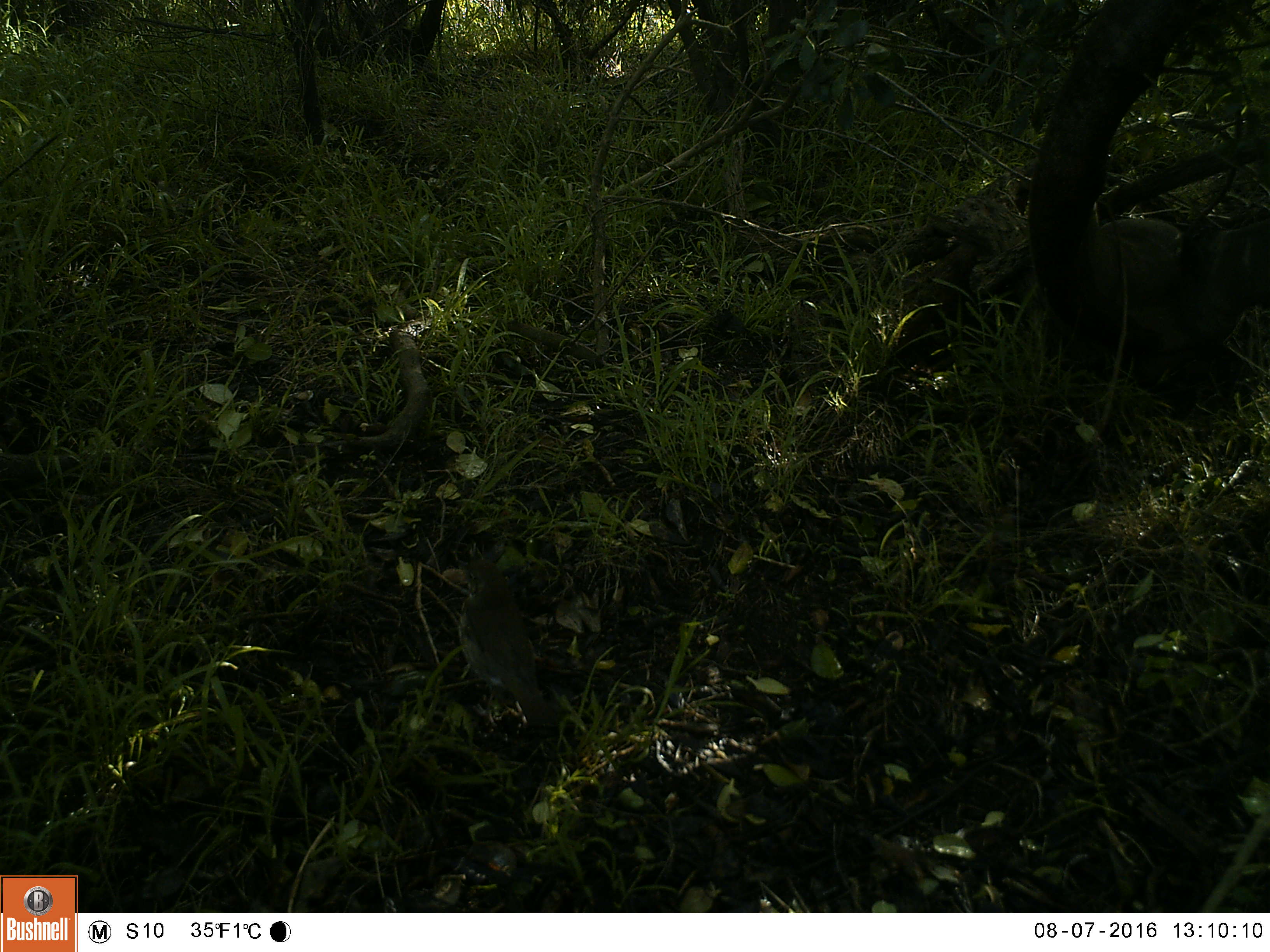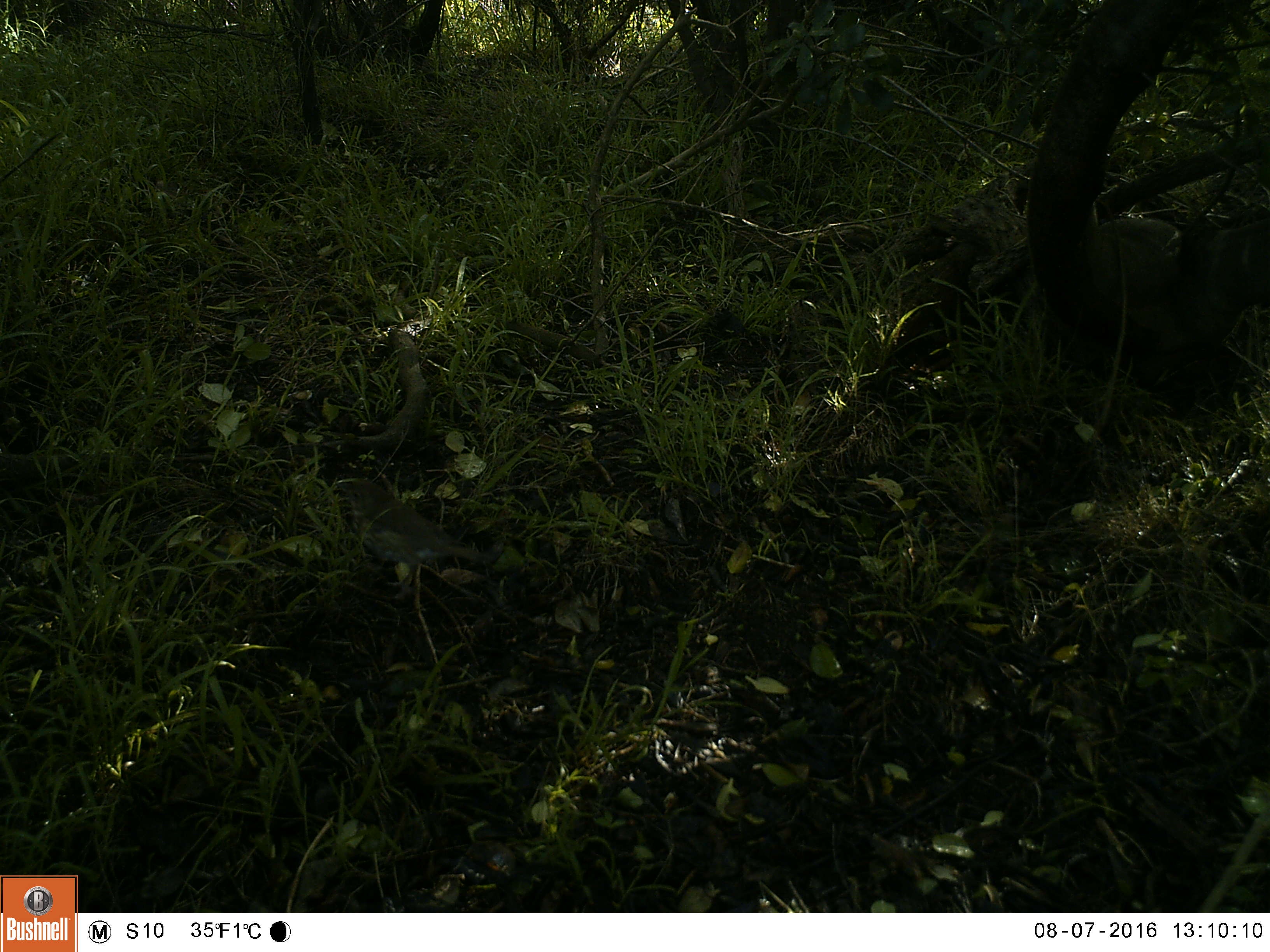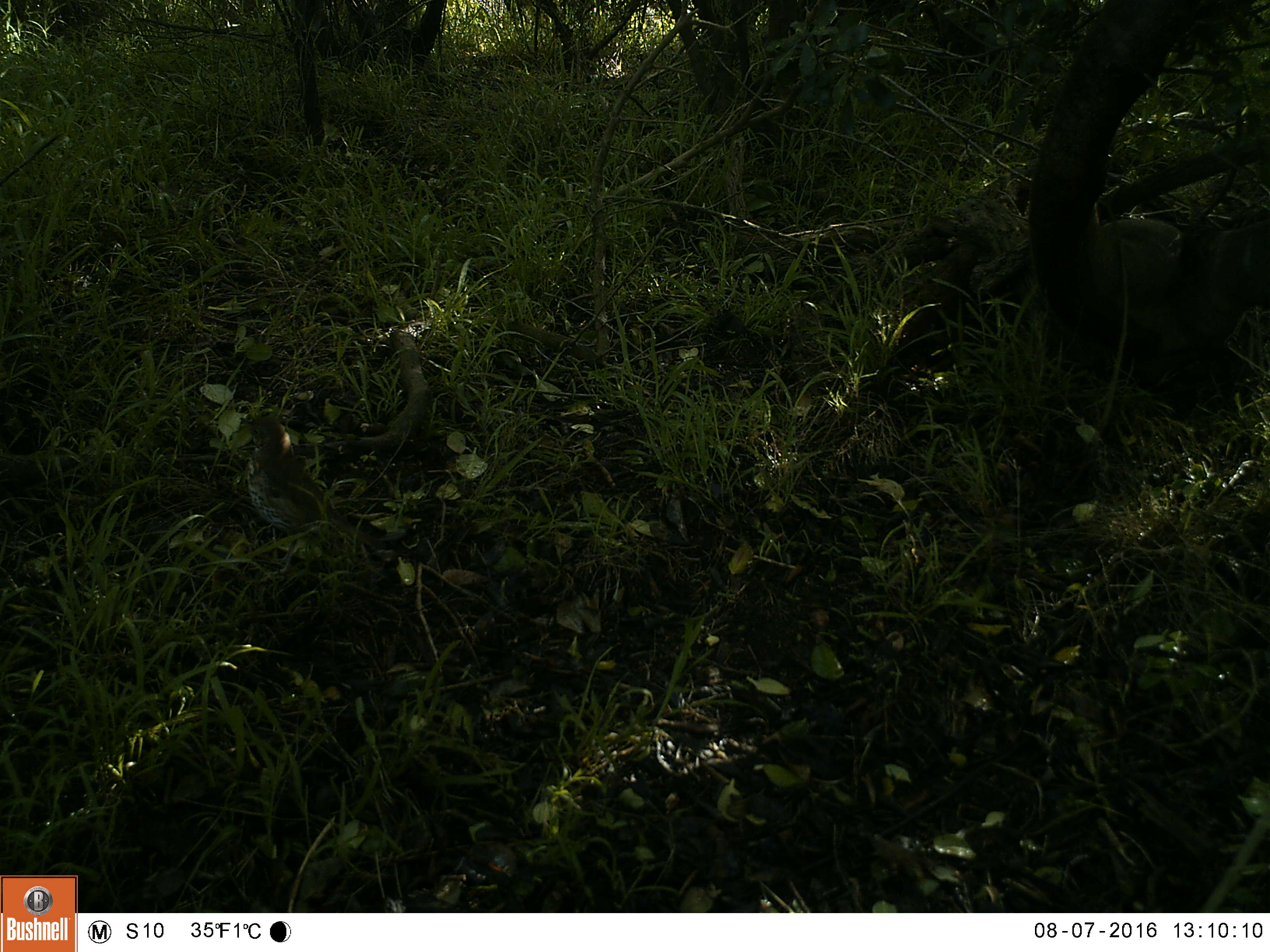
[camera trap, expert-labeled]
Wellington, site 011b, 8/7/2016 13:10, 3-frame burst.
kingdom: Animalia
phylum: Chordata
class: Aves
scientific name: Aves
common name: bird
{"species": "bird (Aves)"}